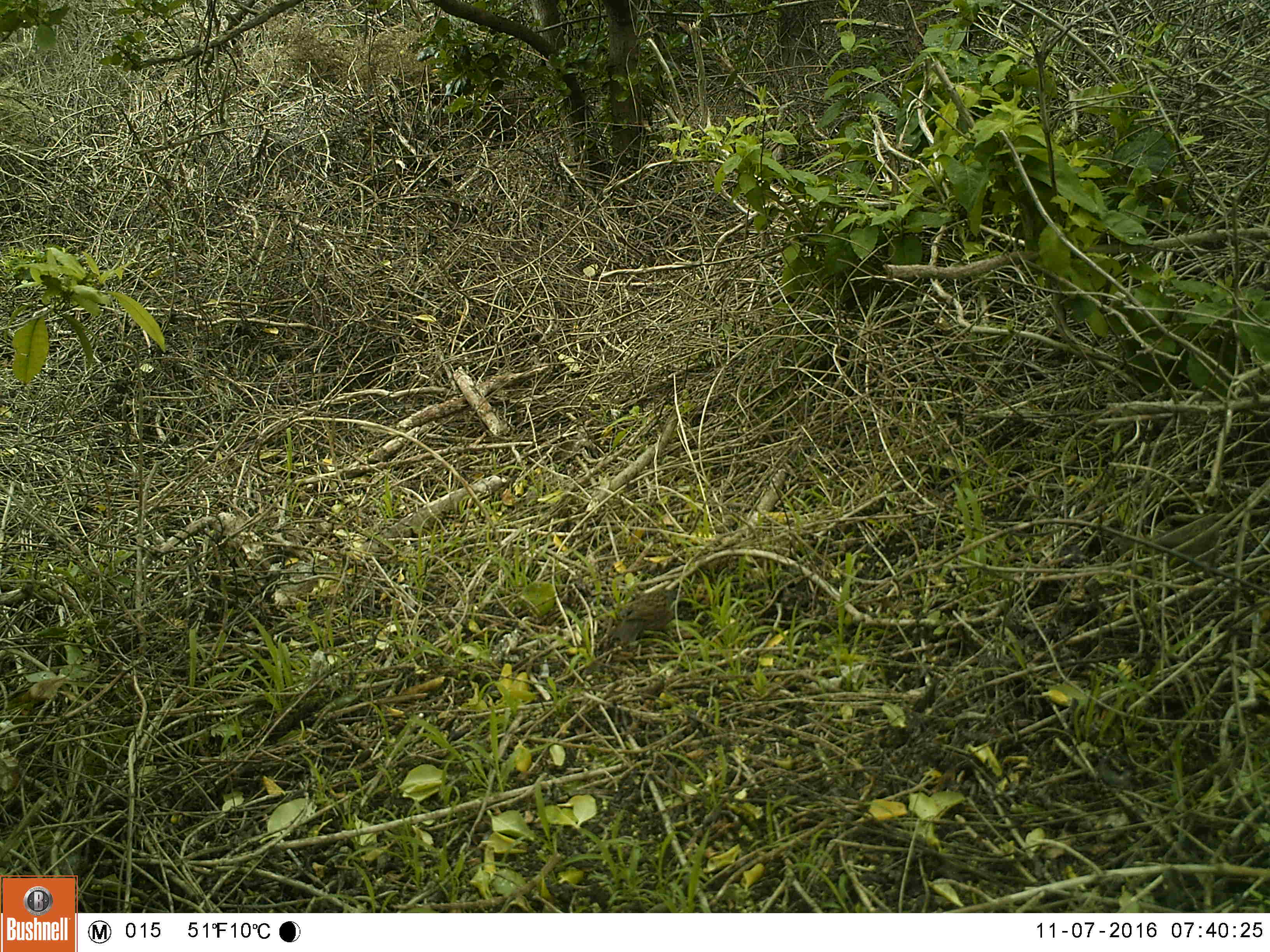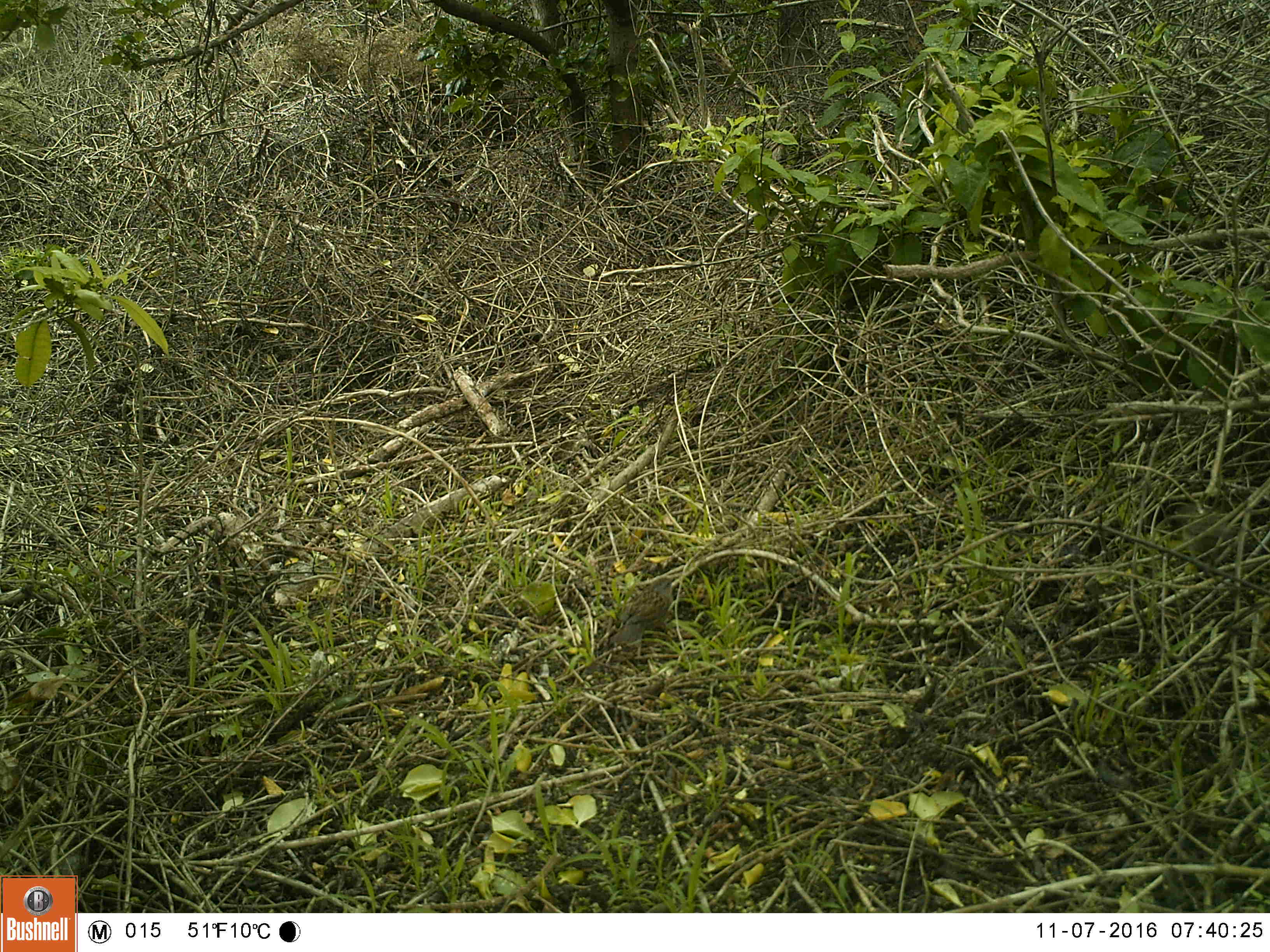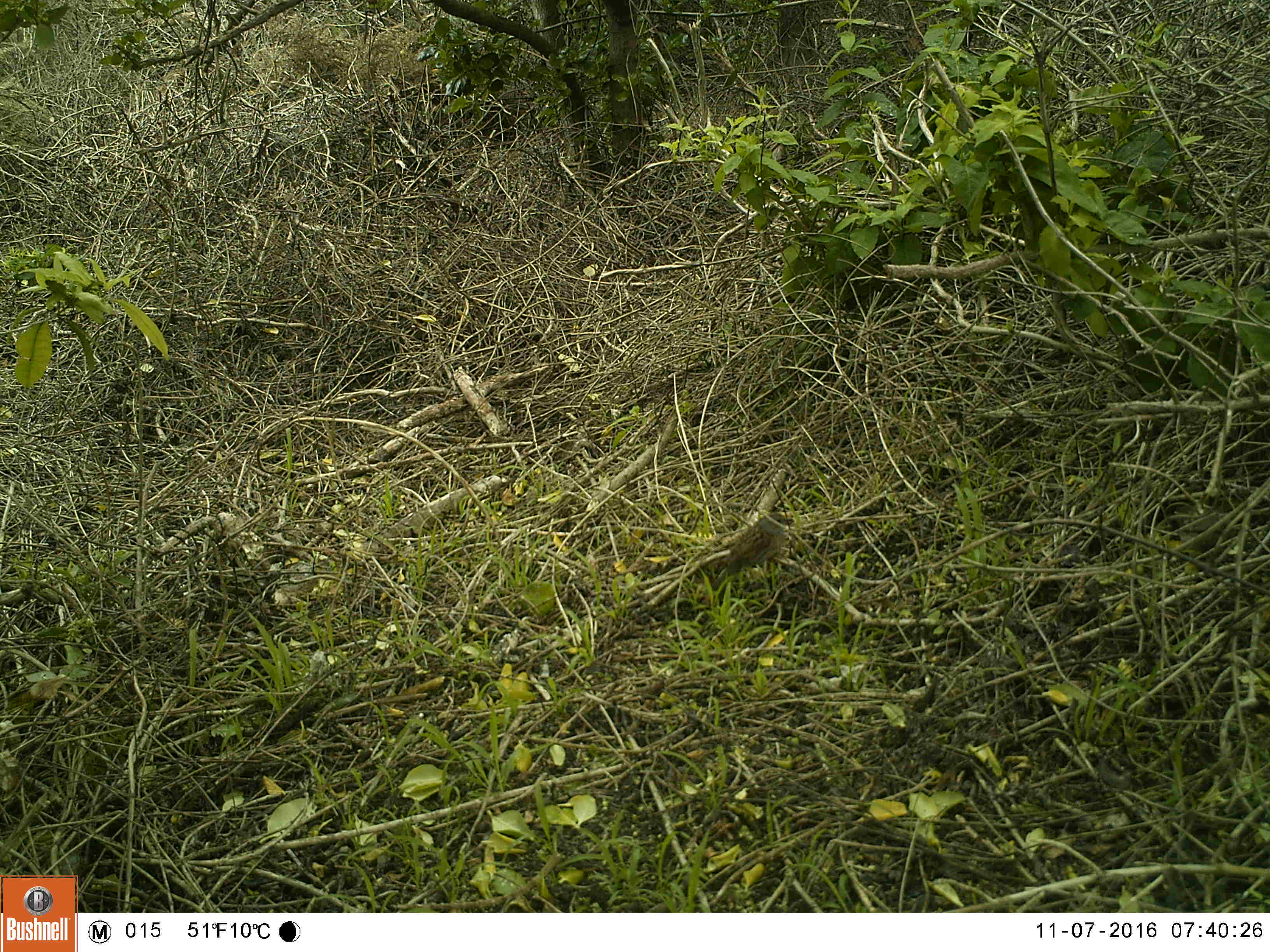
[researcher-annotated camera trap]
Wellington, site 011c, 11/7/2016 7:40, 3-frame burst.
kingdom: Animalia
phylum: Chordata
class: Aves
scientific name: Aves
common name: bird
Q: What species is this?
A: Bird (Aves).